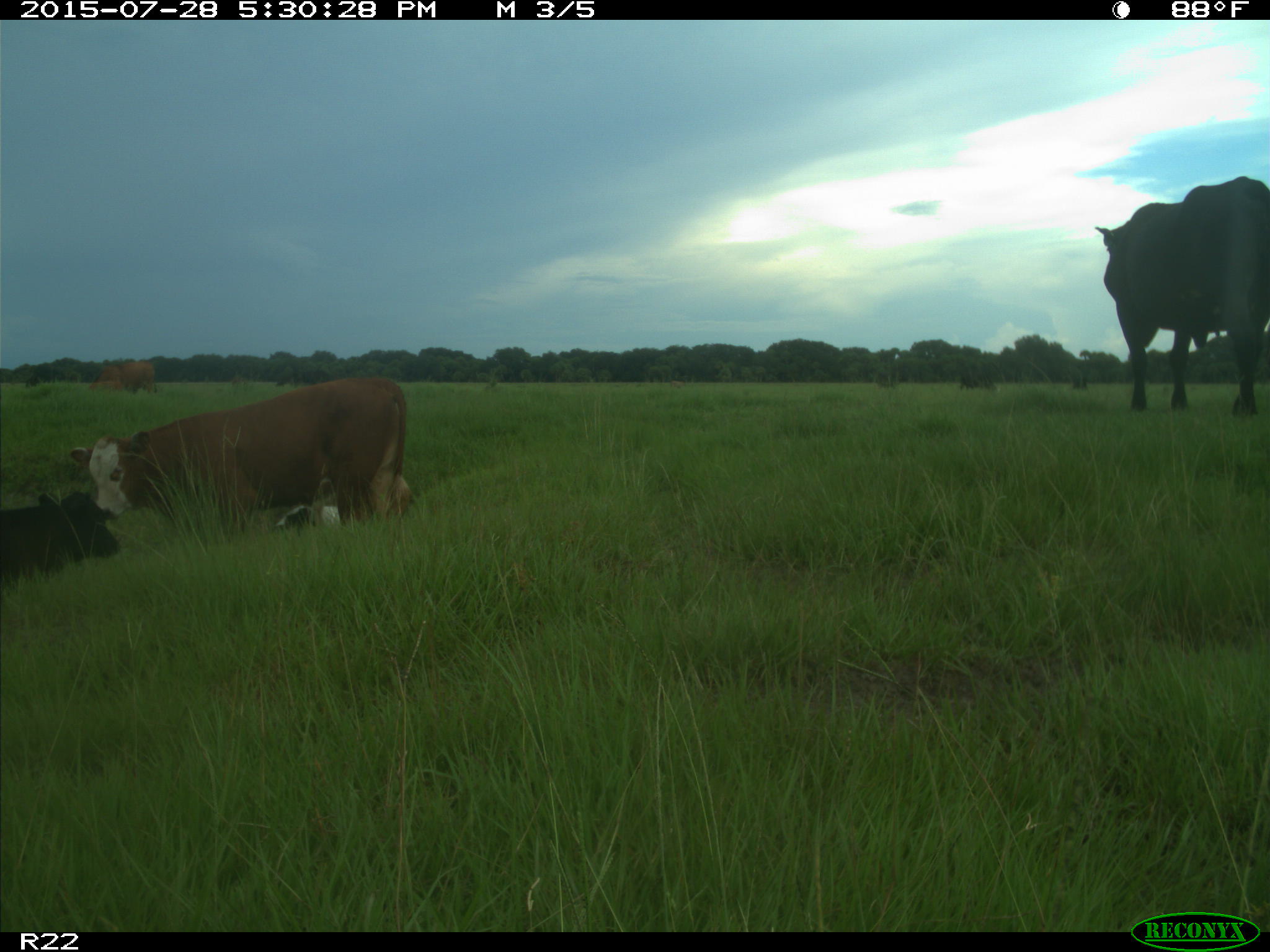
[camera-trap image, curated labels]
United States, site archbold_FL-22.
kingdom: Animalia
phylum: Chordata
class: Mammalia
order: Artiodactyla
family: Bovidae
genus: Bos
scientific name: Bos taurus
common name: domestic cow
Bos taurus (domestic cow).